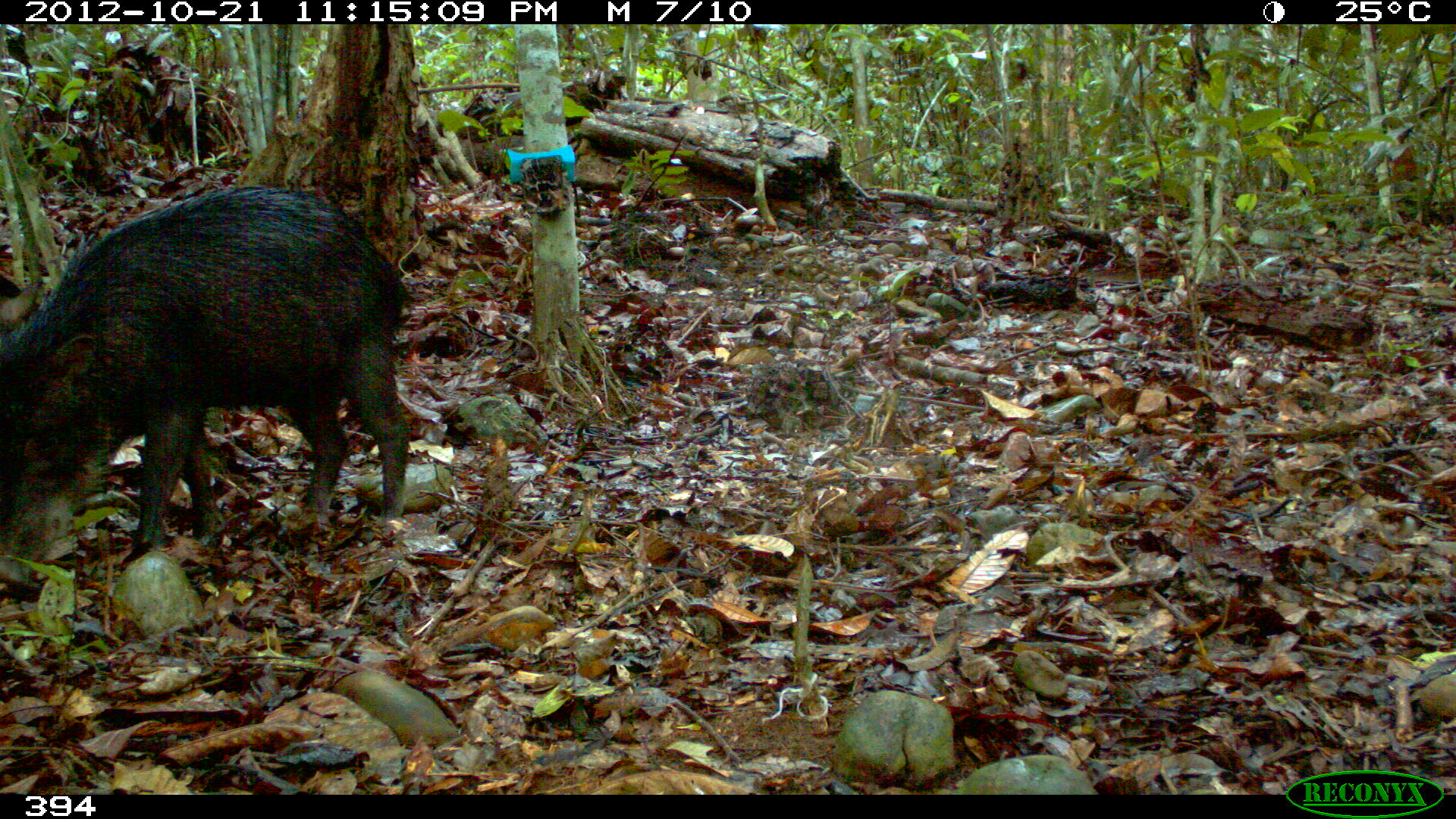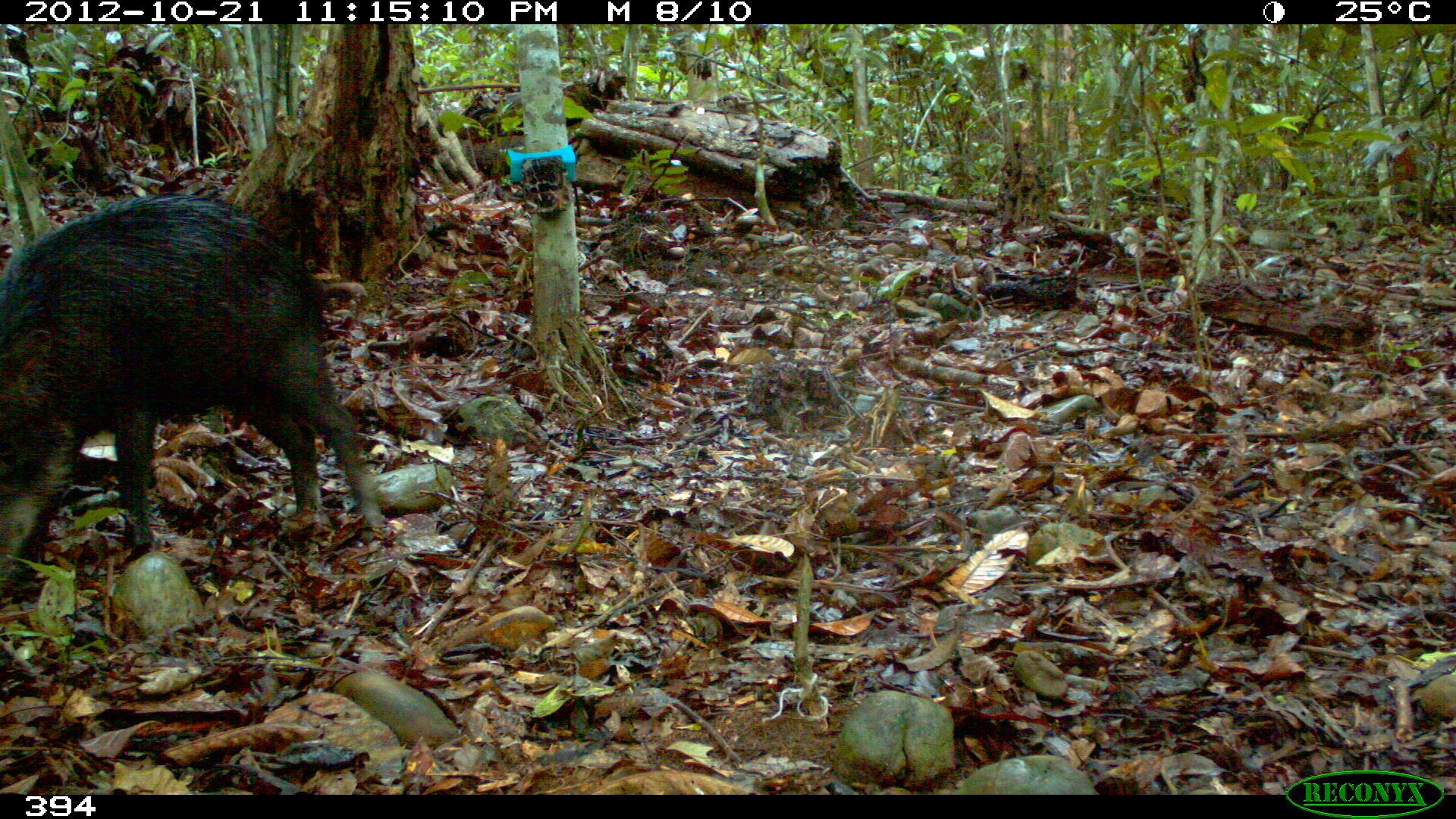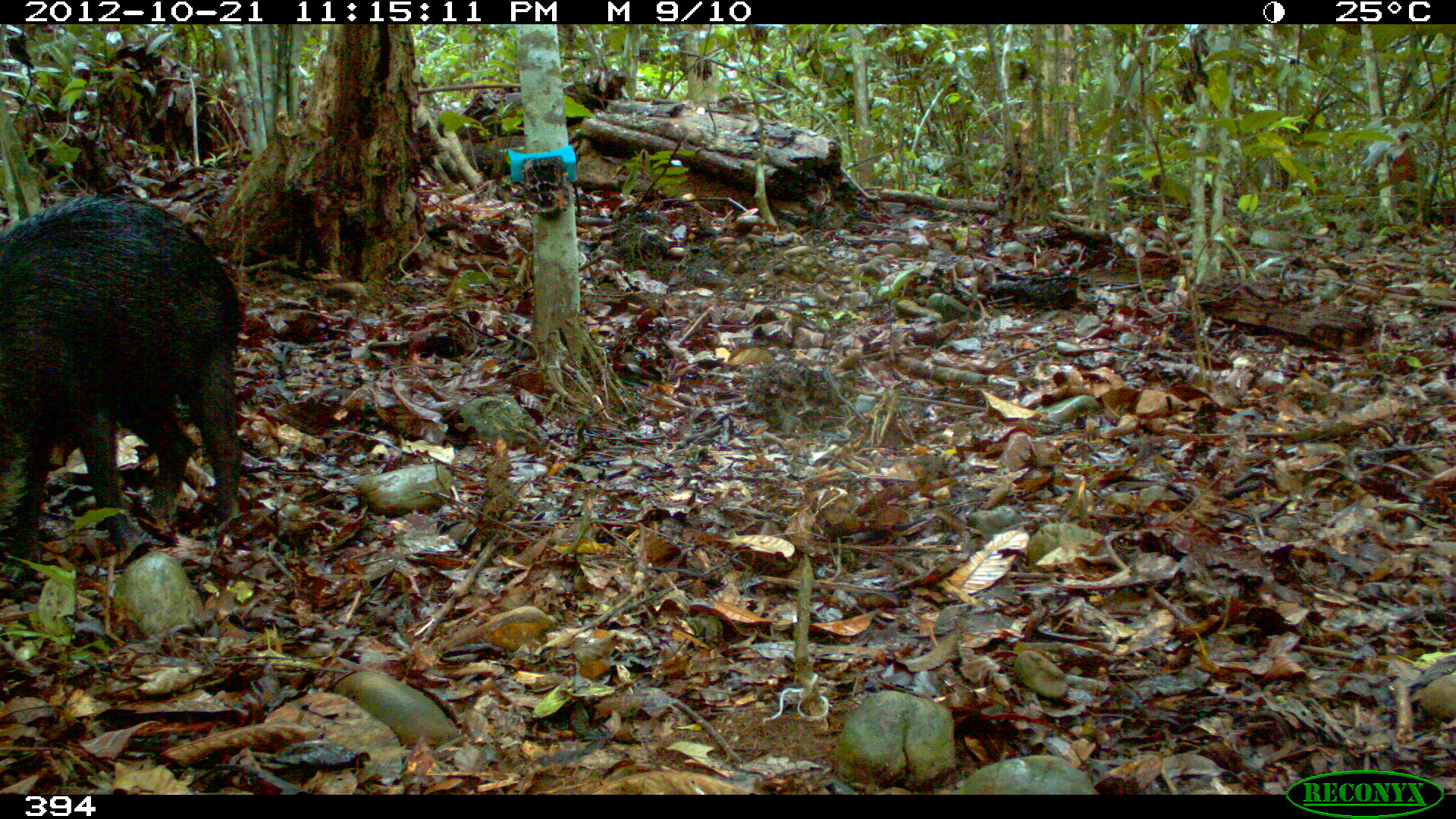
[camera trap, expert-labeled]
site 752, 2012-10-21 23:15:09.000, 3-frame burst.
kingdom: Animalia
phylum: Chordata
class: Mammalia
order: Artiodactyla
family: Tayassuidae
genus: Tayassu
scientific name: Tayassu pecari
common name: white-lipped peccary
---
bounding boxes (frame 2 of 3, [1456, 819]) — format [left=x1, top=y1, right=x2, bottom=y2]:
tayassu pecari: [left=0, top=190, right=390, bottom=585]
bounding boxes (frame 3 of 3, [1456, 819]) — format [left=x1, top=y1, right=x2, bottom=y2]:
tayassu pecari: [left=0, top=185, right=242, bottom=585]